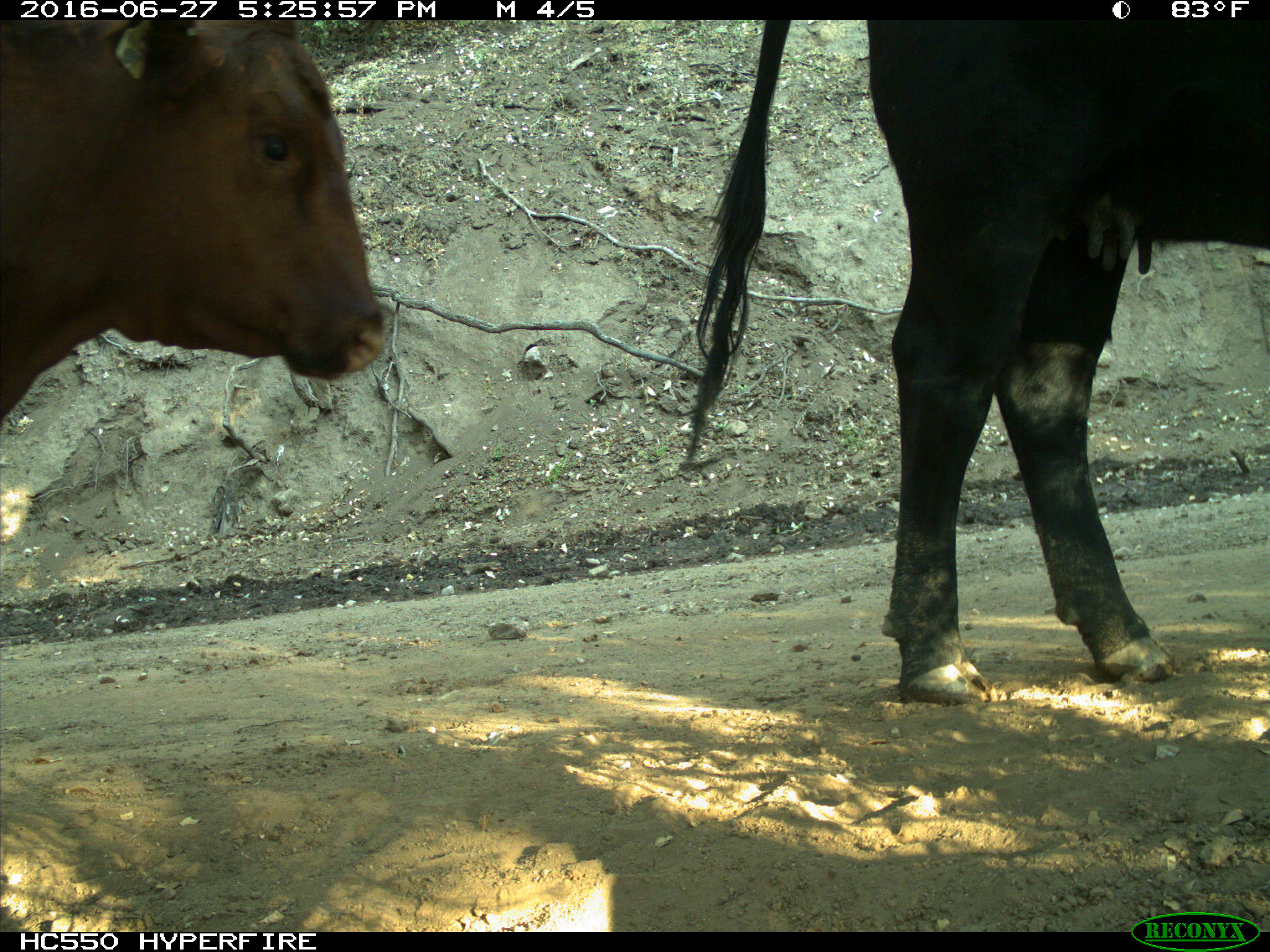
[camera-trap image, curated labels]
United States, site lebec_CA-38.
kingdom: Animalia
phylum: Chordata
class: Mammalia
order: Artiodactyla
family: Bovidae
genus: Bos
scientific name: Bos taurus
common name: domestic cow